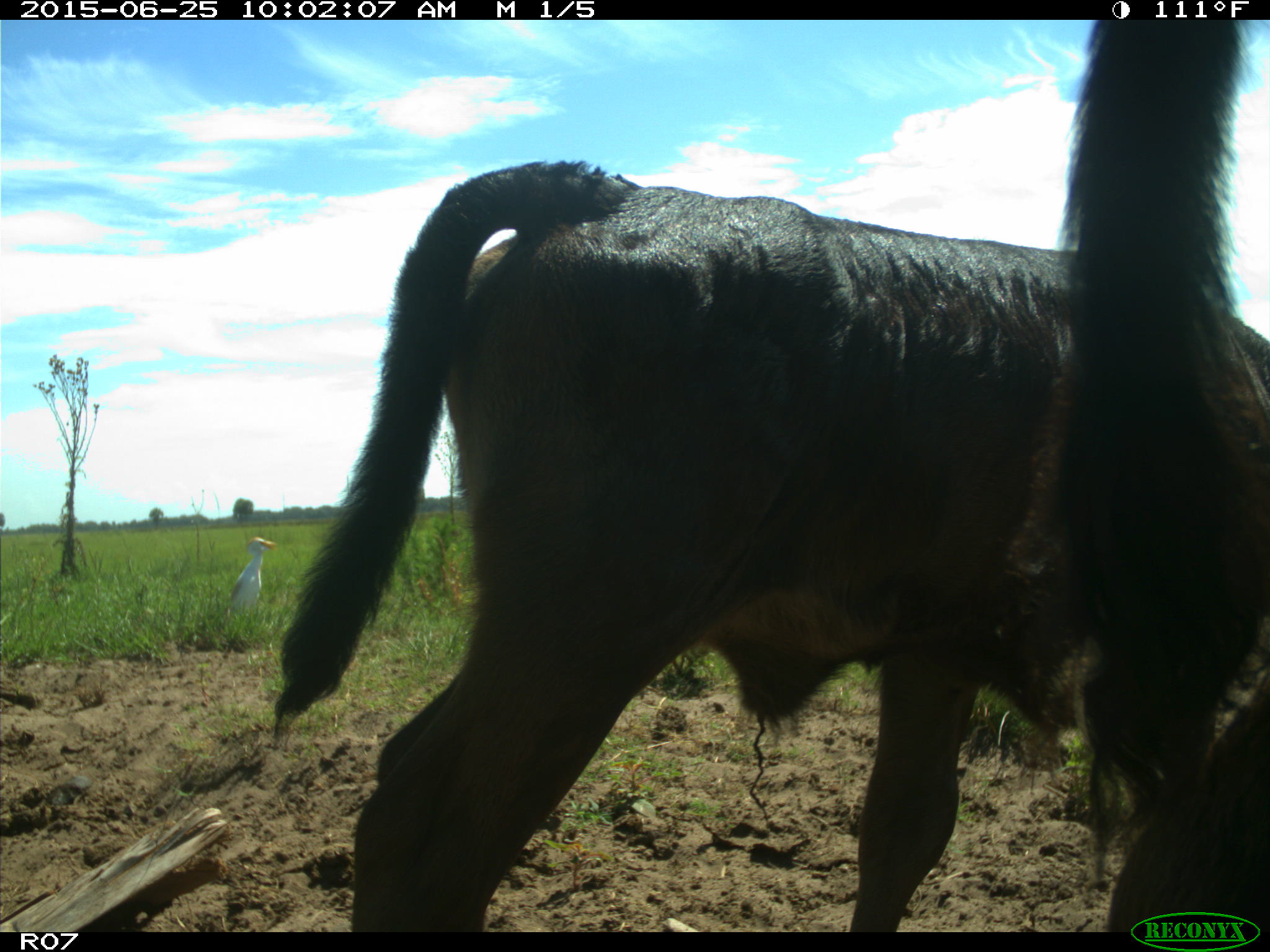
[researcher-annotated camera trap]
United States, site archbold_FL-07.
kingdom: Animalia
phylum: Chordata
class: Mammalia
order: Artiodactyla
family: Bovidae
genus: Bos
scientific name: Bos taurus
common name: domestic cow